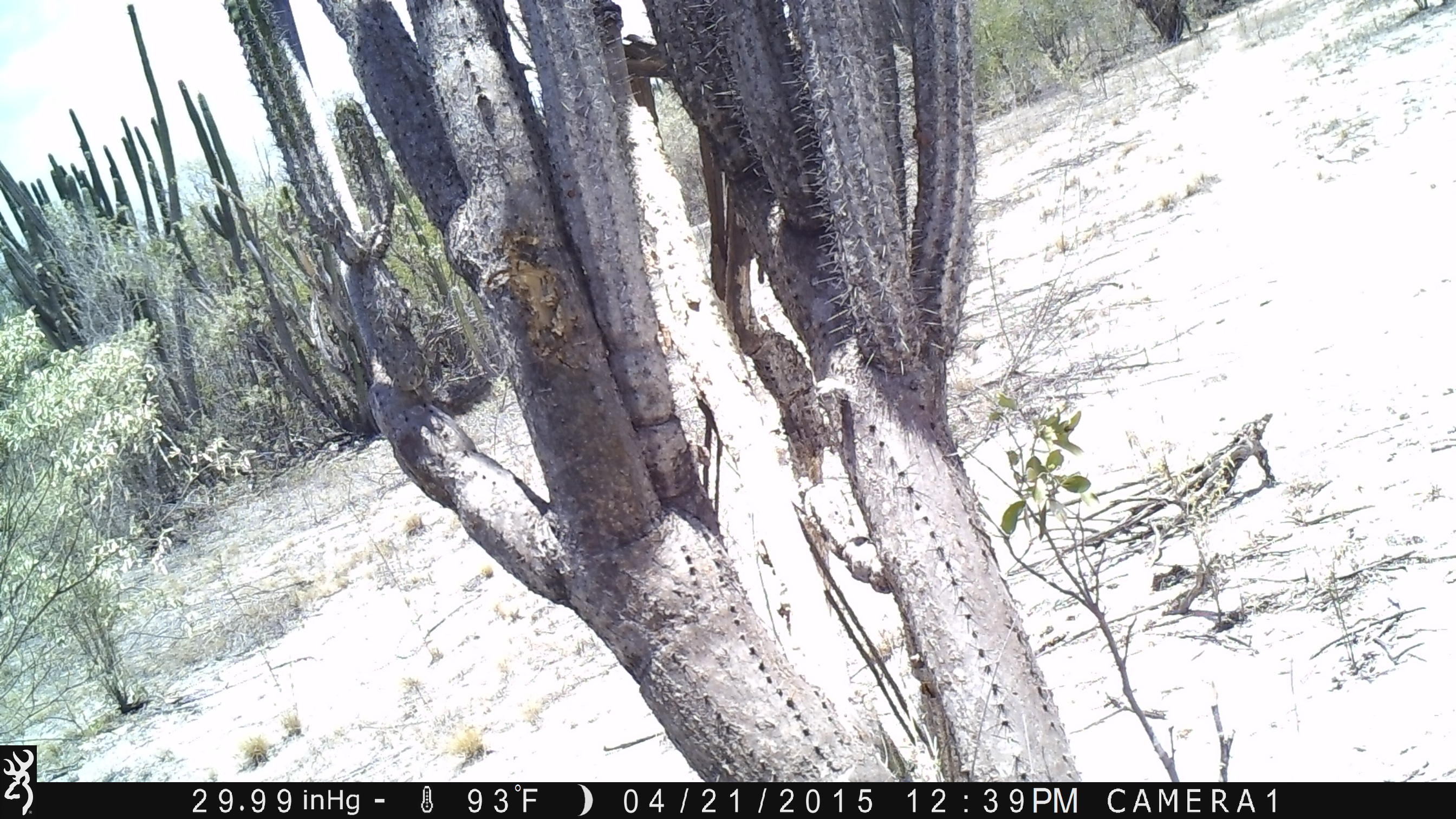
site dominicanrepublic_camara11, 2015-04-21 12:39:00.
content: no animal present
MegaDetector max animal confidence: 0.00